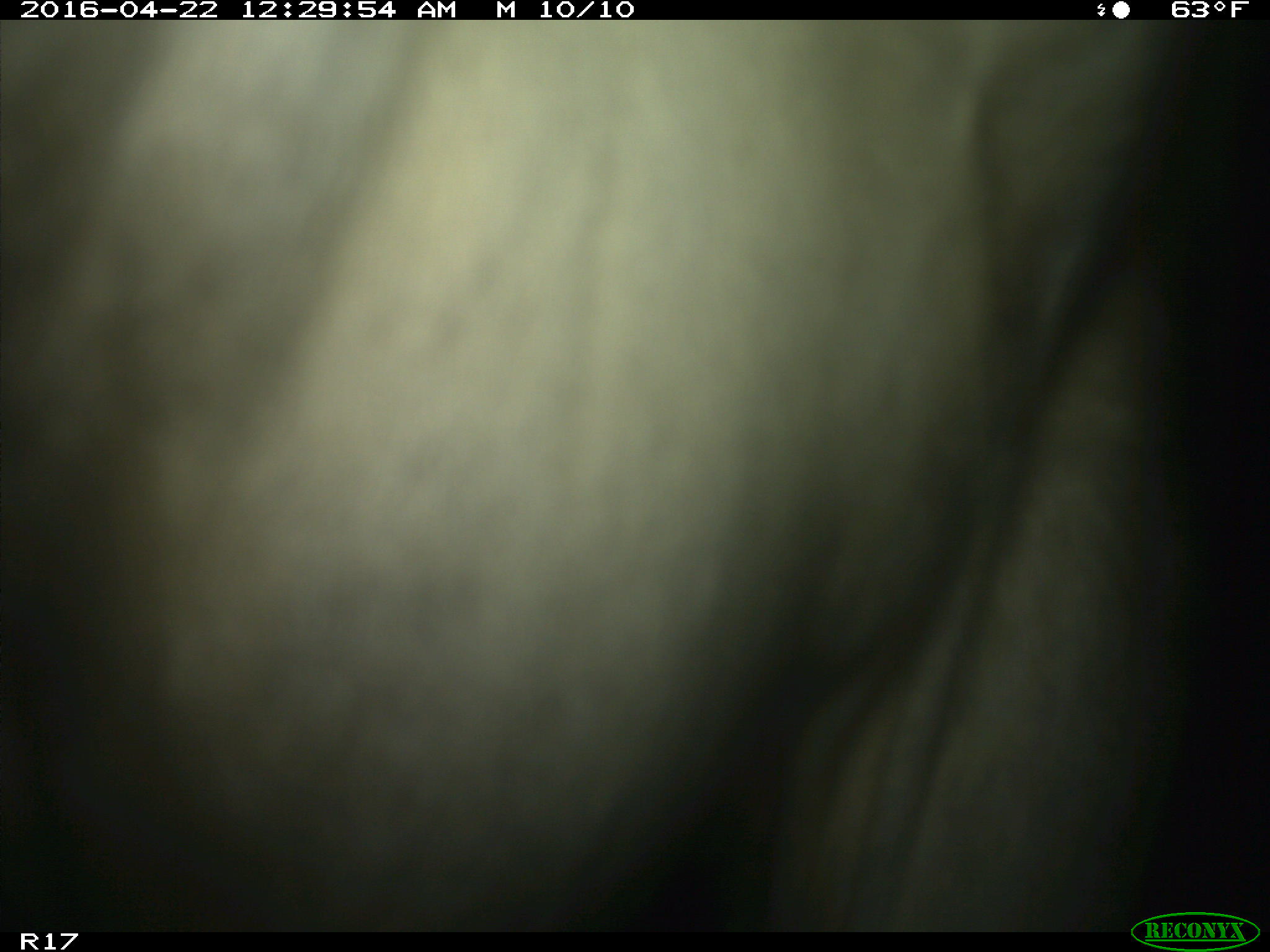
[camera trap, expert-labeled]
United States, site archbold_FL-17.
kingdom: Animalia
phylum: Chordata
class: Mammalia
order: Artiodactyla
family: Bovidae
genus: Bos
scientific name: Bos taurus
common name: domestic cow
Bos taurus (domestic cow).